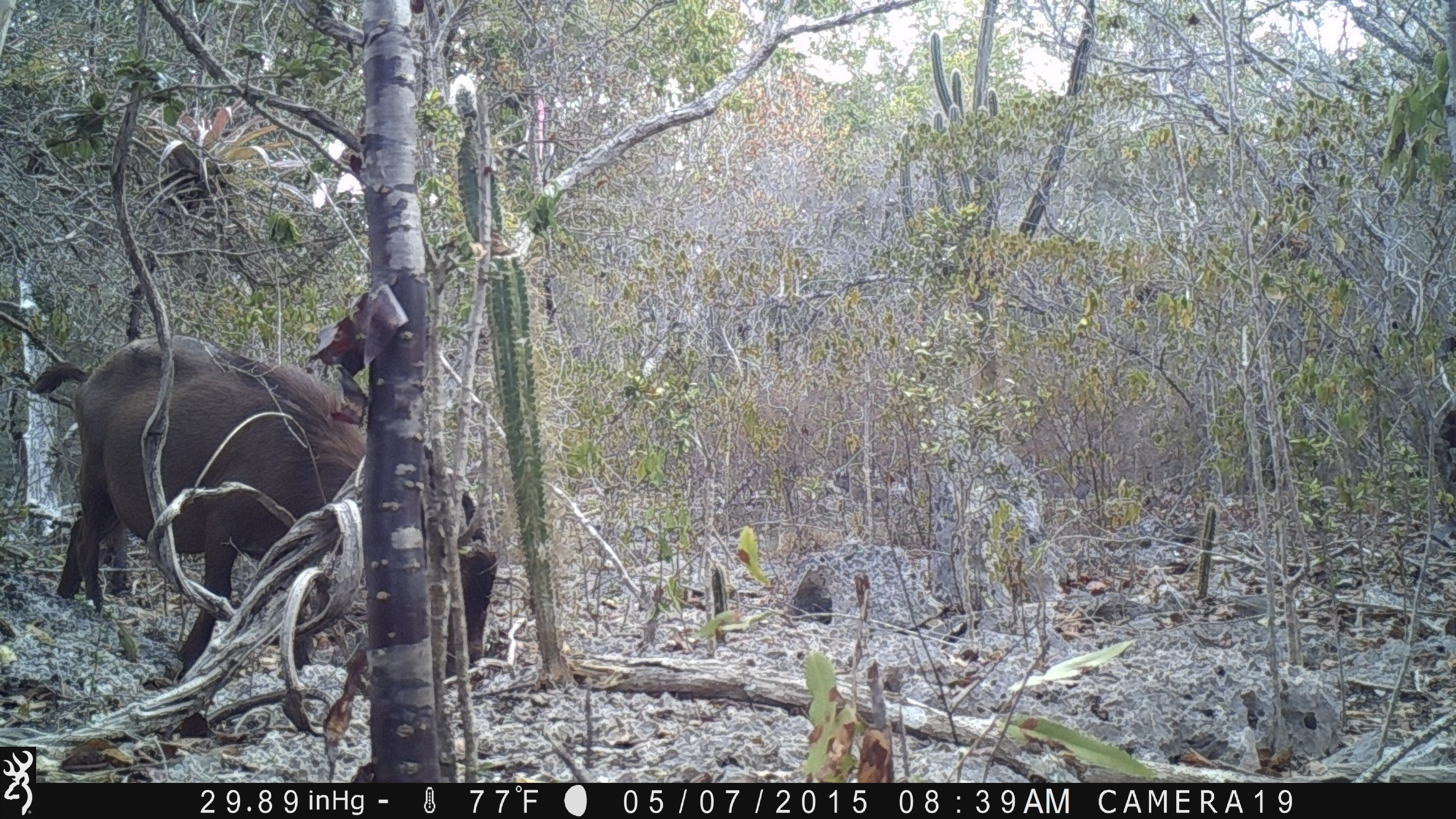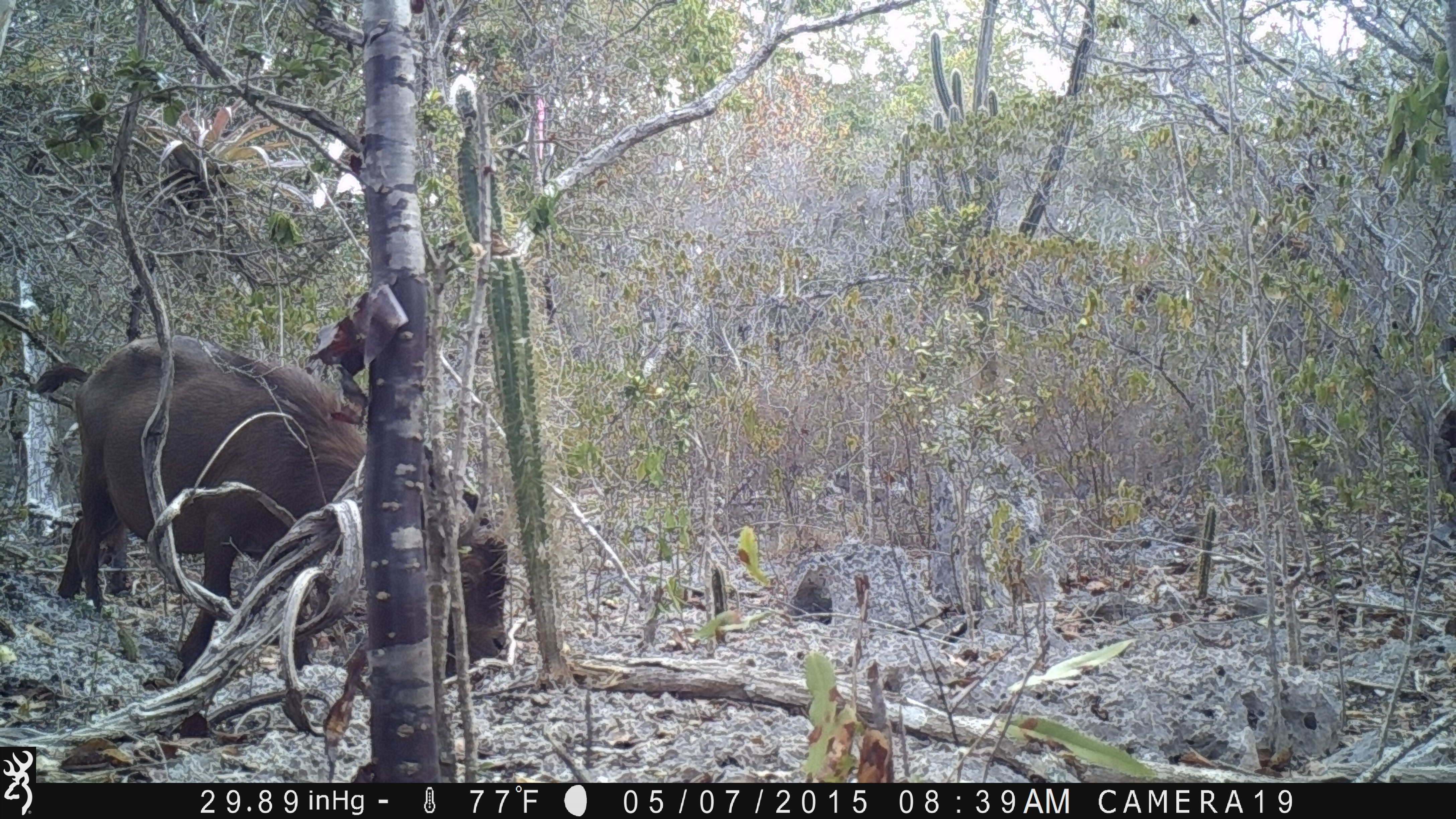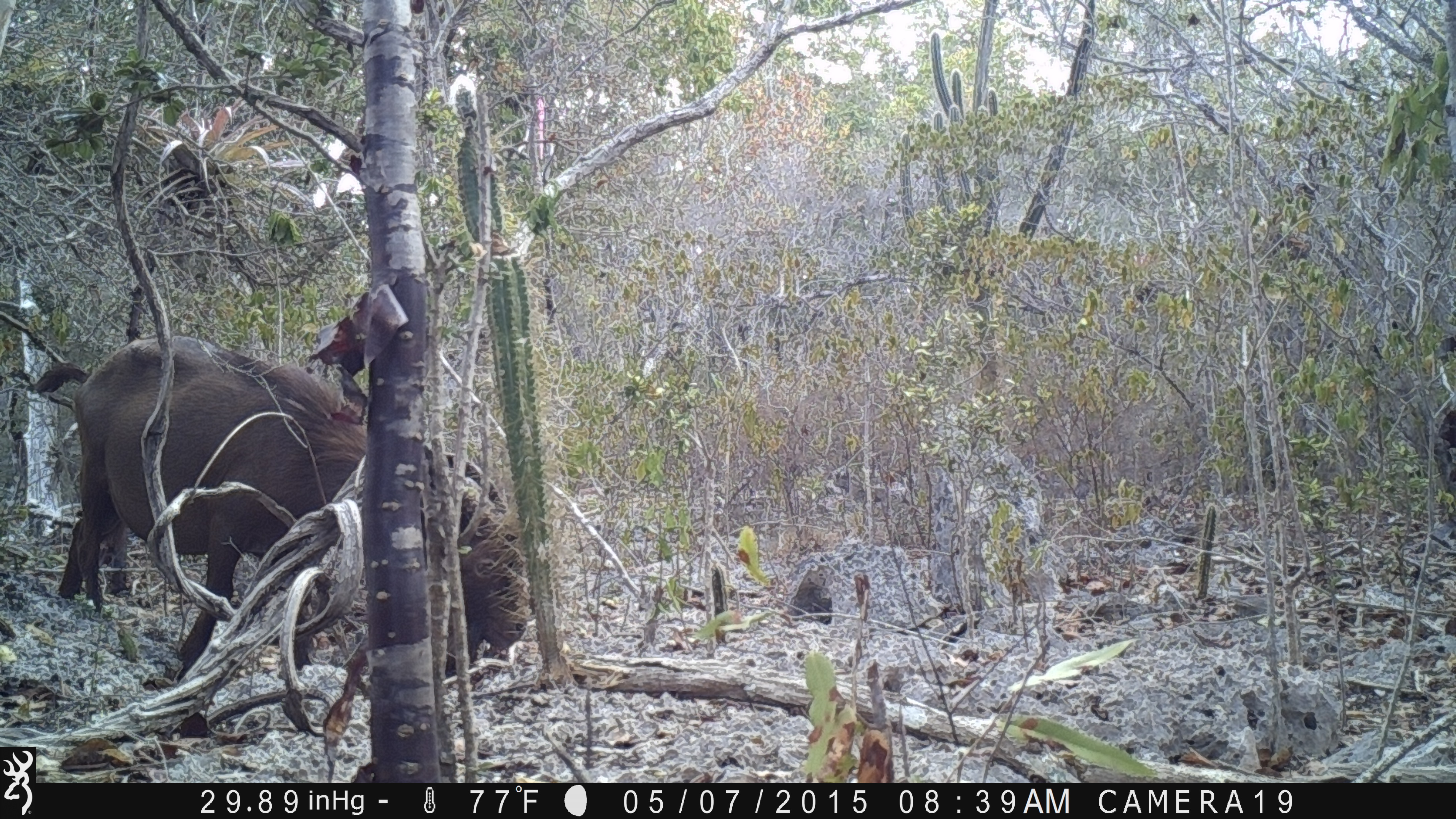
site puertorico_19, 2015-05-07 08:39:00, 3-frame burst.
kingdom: Animalia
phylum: Chordata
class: Mammalia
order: Artiodactyla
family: Bovidae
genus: Capra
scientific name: Capra hircus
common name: goat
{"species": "goat (Capra hircus)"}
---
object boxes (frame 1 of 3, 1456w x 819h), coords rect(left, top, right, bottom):
goat: rect(23, 335, 509, 678)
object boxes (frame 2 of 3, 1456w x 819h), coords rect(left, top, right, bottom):
goat: rect(44, 337, 512, 670)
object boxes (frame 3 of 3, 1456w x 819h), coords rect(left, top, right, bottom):
goat: rect(25, 342, 535, 668)